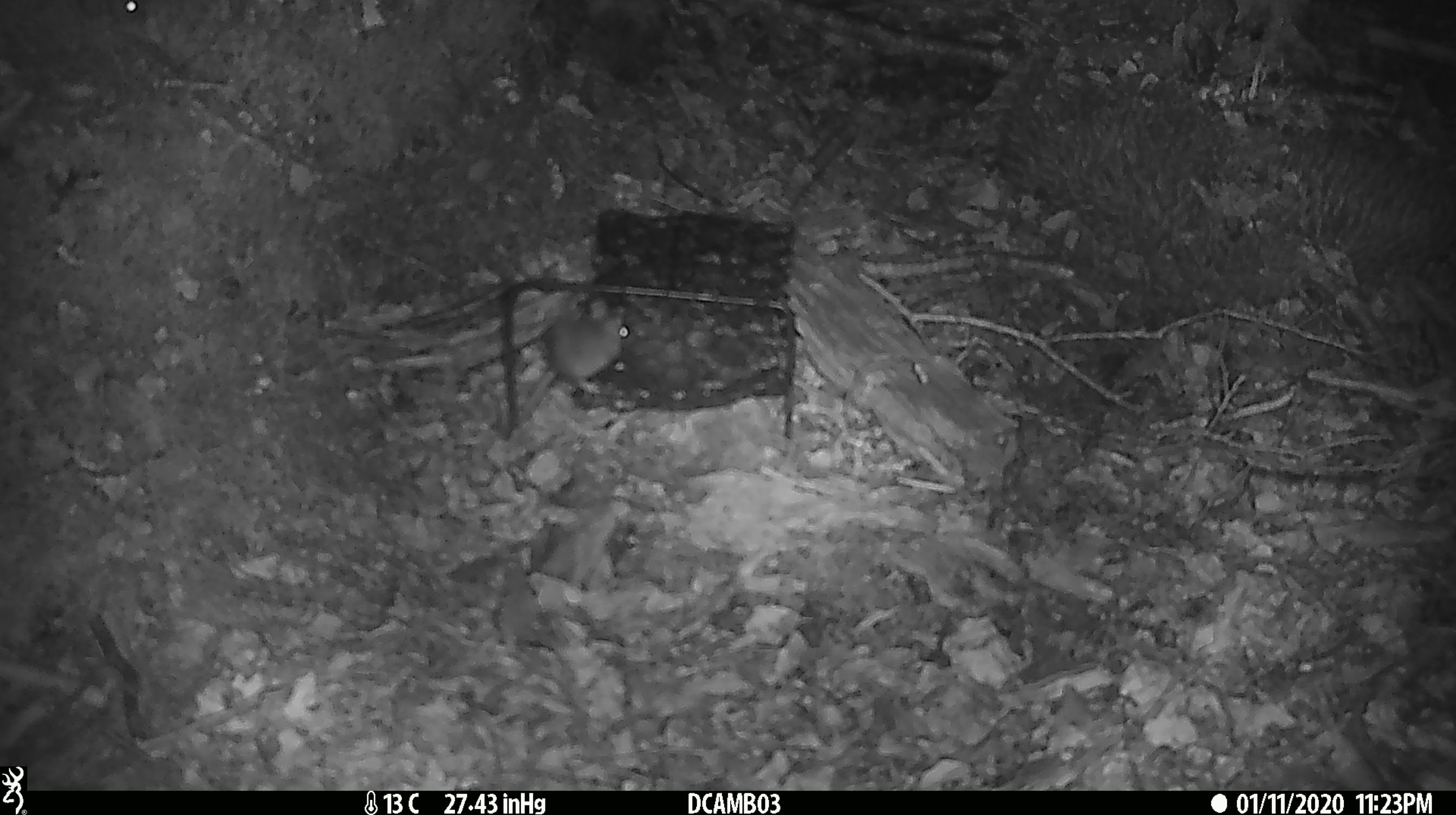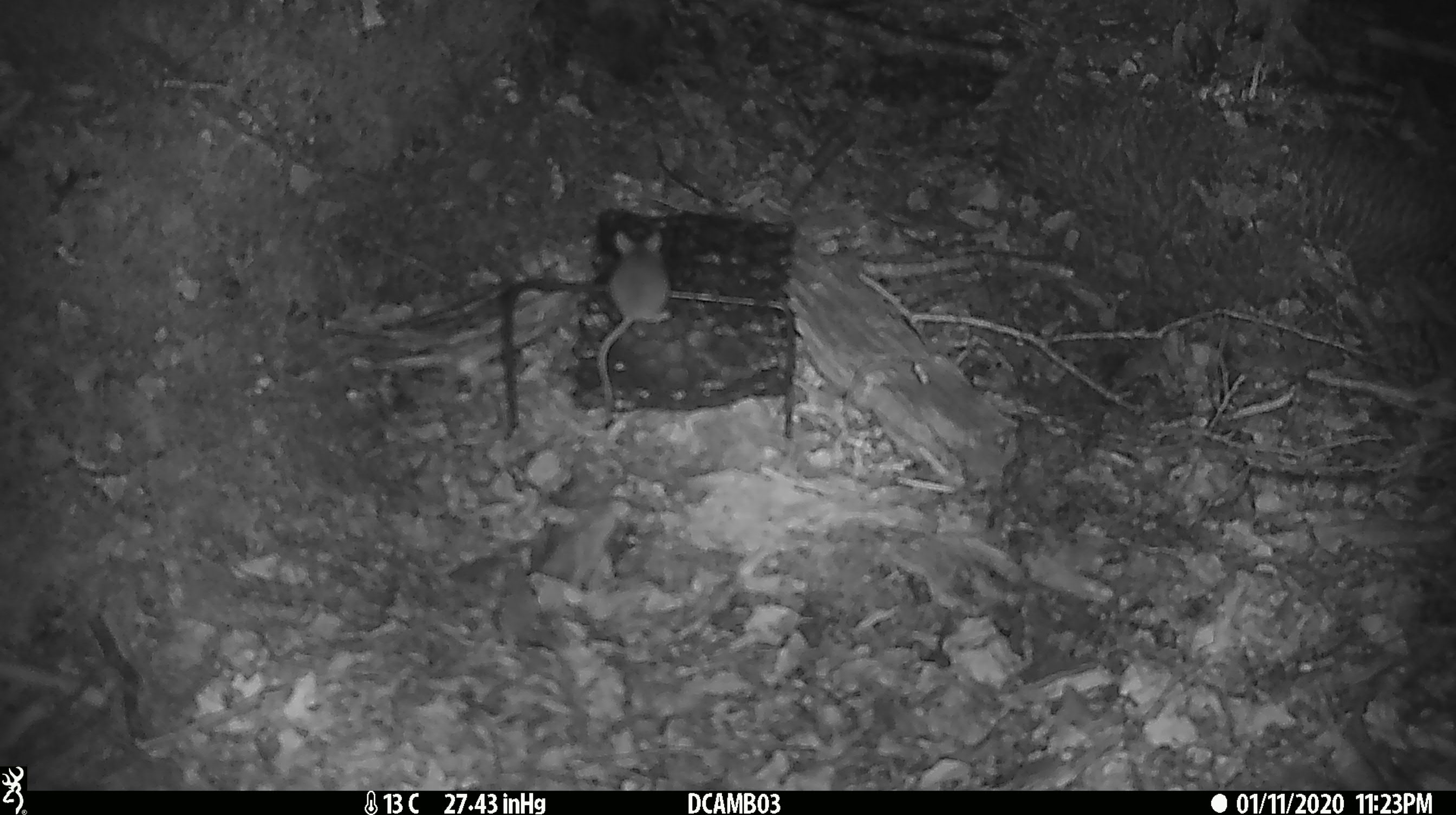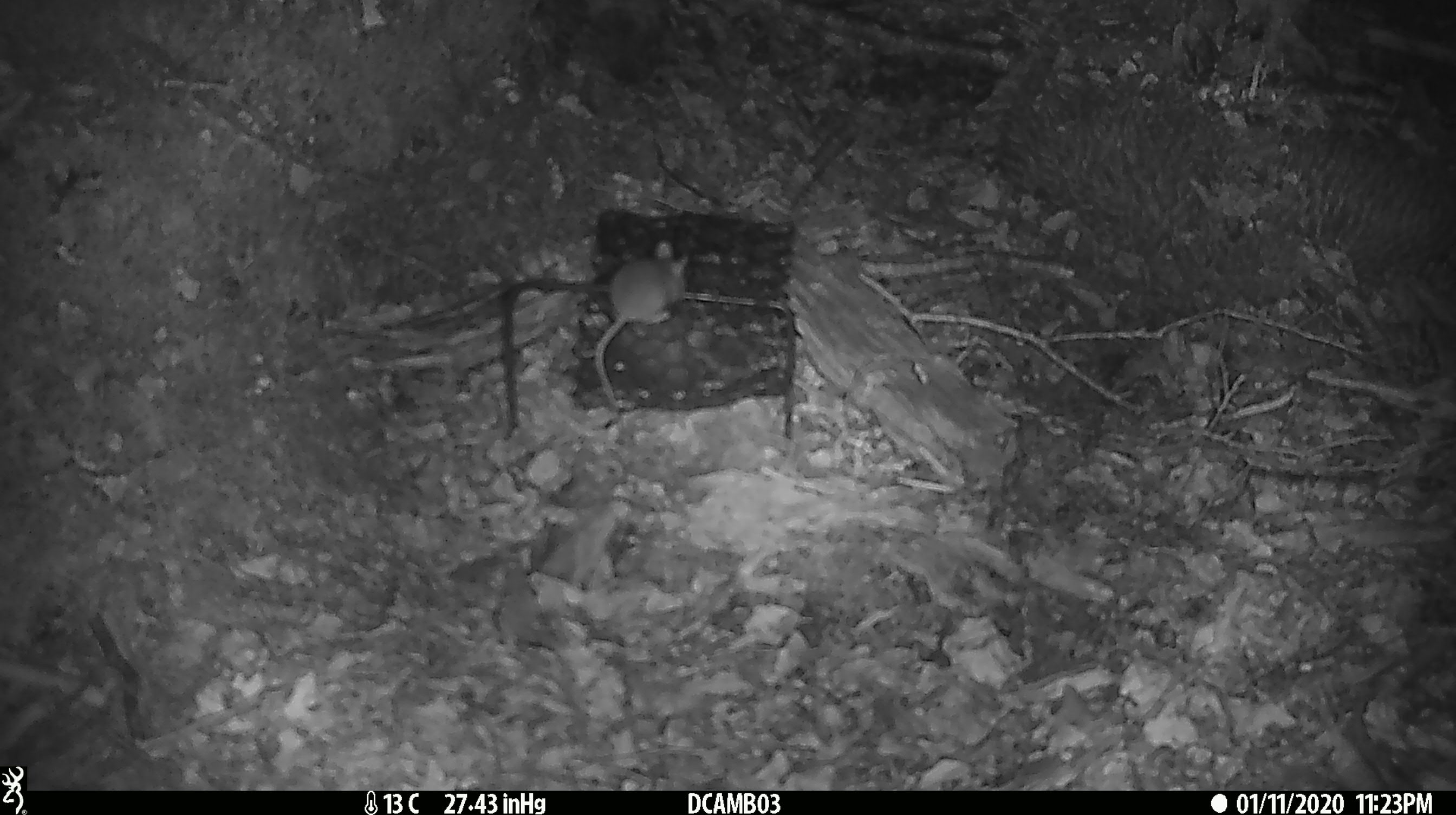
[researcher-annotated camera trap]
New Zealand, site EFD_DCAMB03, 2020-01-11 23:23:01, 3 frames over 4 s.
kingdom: Animalia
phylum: Chordata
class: Mammalia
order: Rodentia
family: Muridae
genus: Mus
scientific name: Mus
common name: mouse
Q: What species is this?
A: Mouse (Mus).